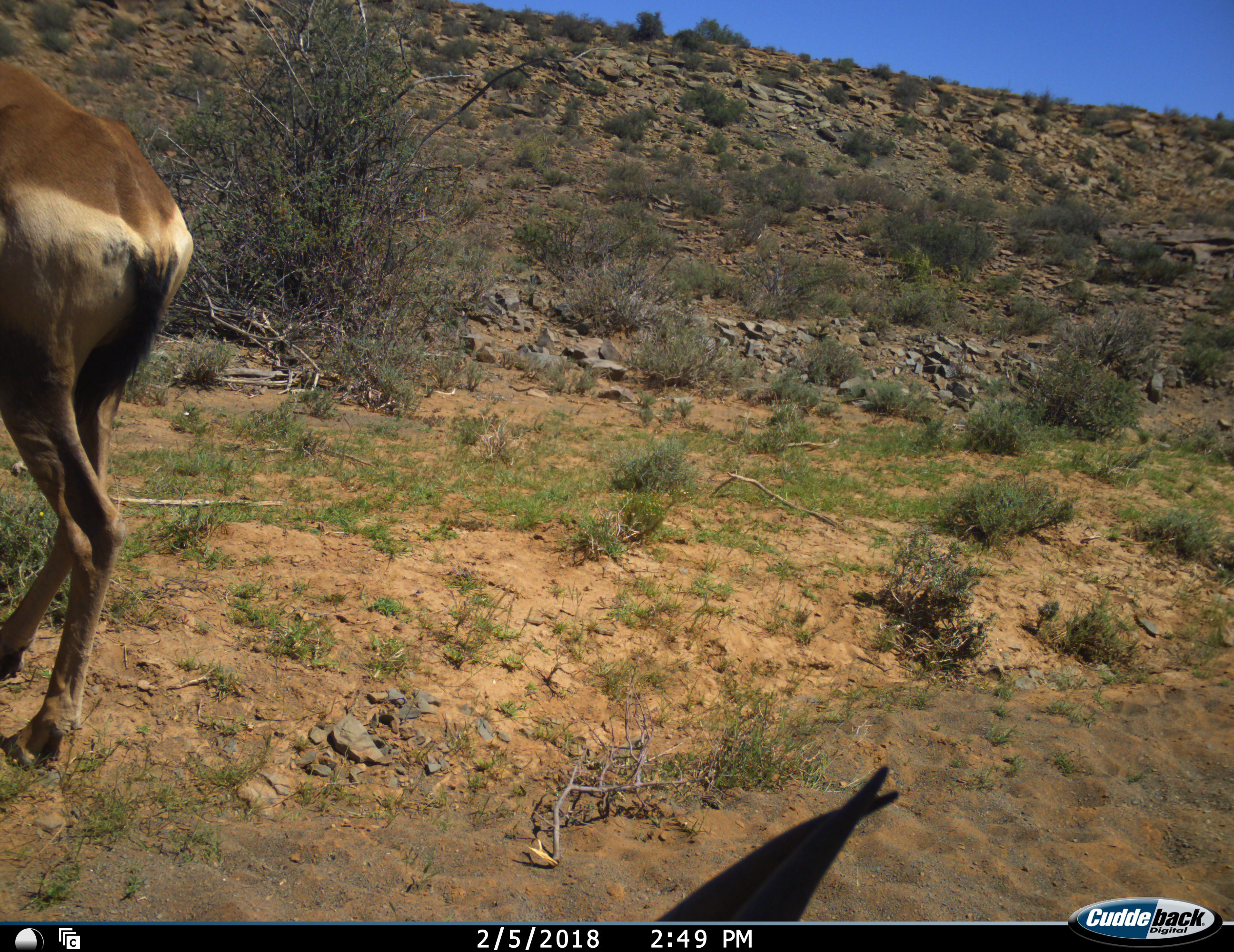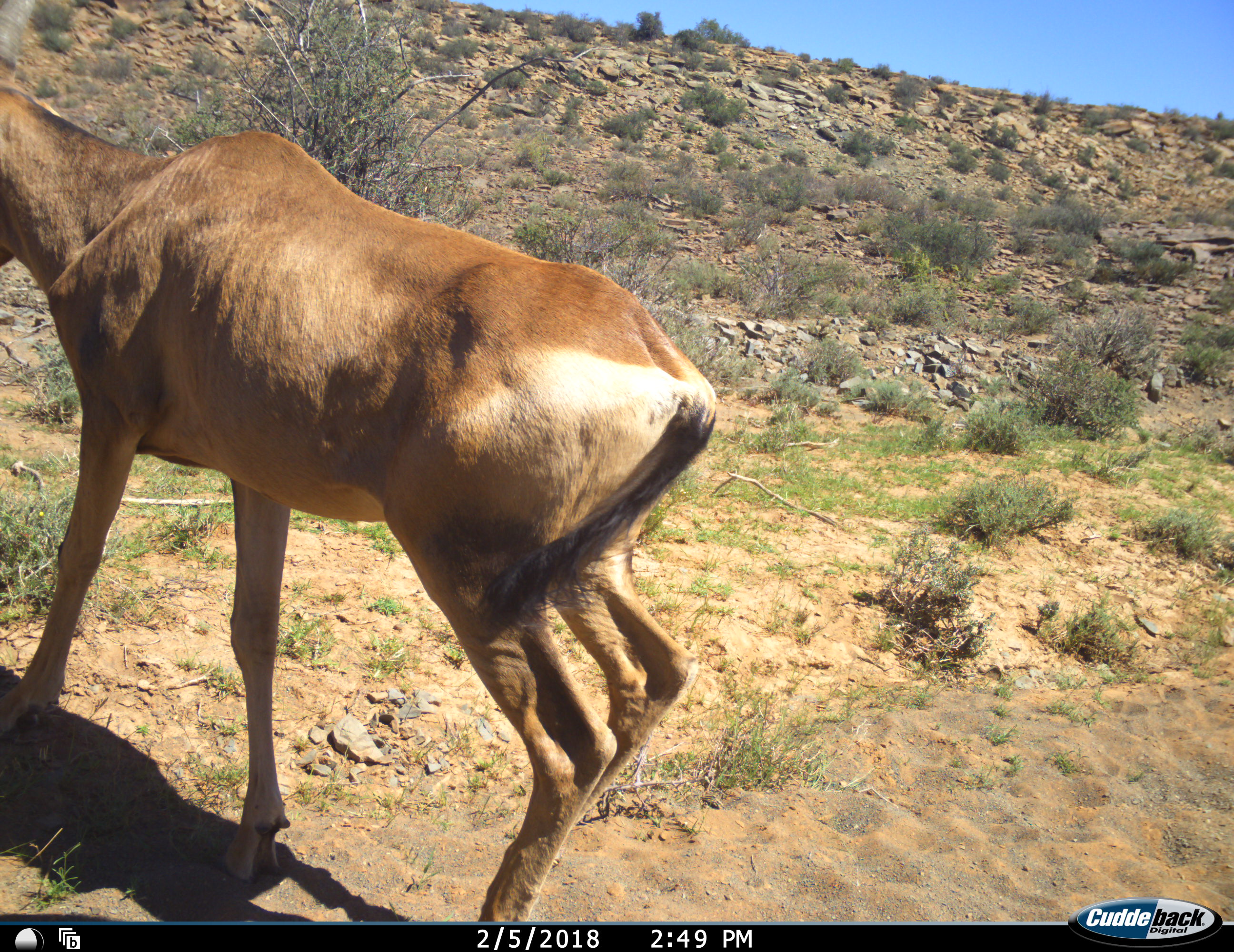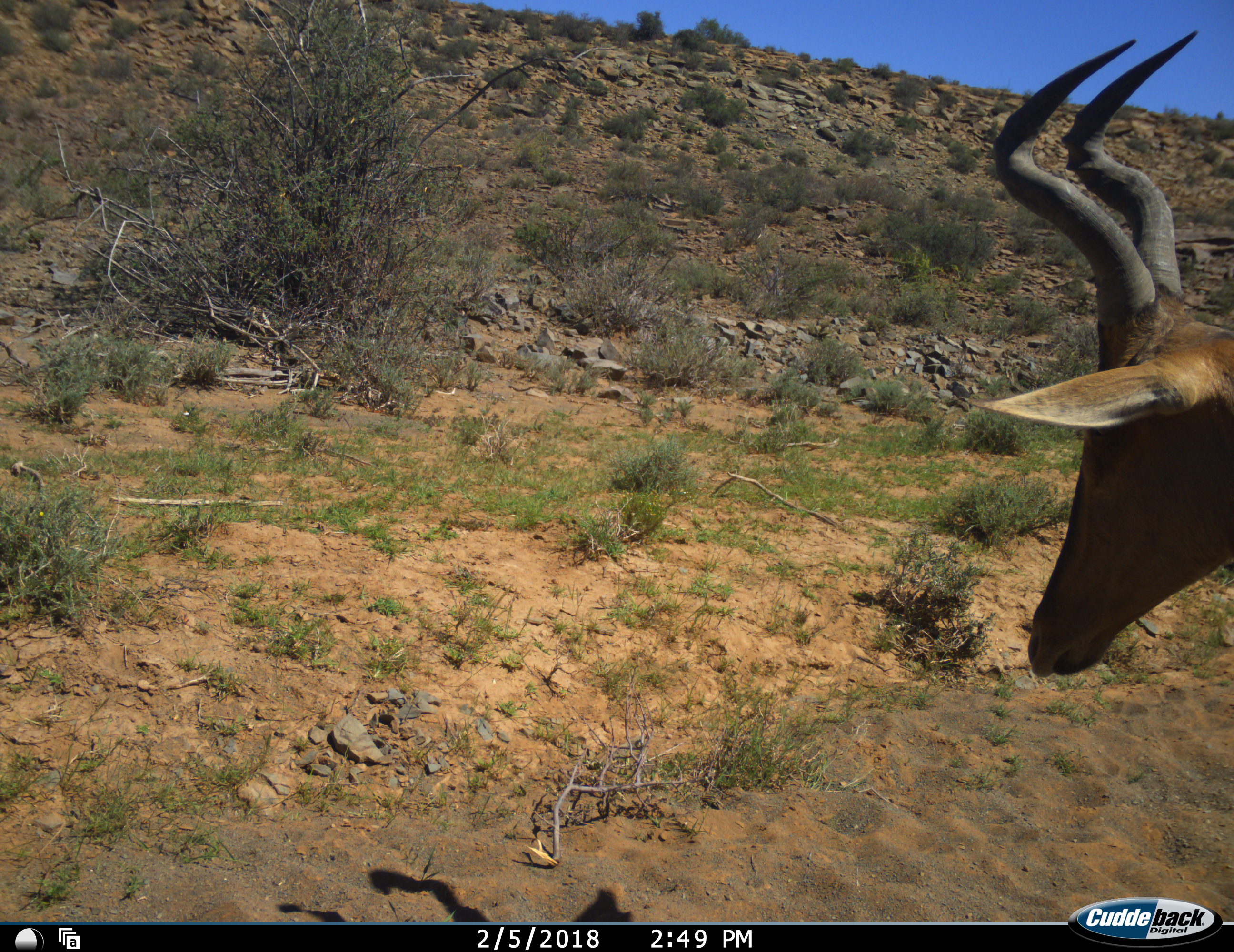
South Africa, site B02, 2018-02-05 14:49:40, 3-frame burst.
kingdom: Animalia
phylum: Chordata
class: Mammalia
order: Artiodactyla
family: Bovidae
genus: Alcelaphus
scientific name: Alcelaphus buselaphus caama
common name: red hartebeest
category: hartebeestred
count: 1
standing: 0%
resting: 20%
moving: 100%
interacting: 0%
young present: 0%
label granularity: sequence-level